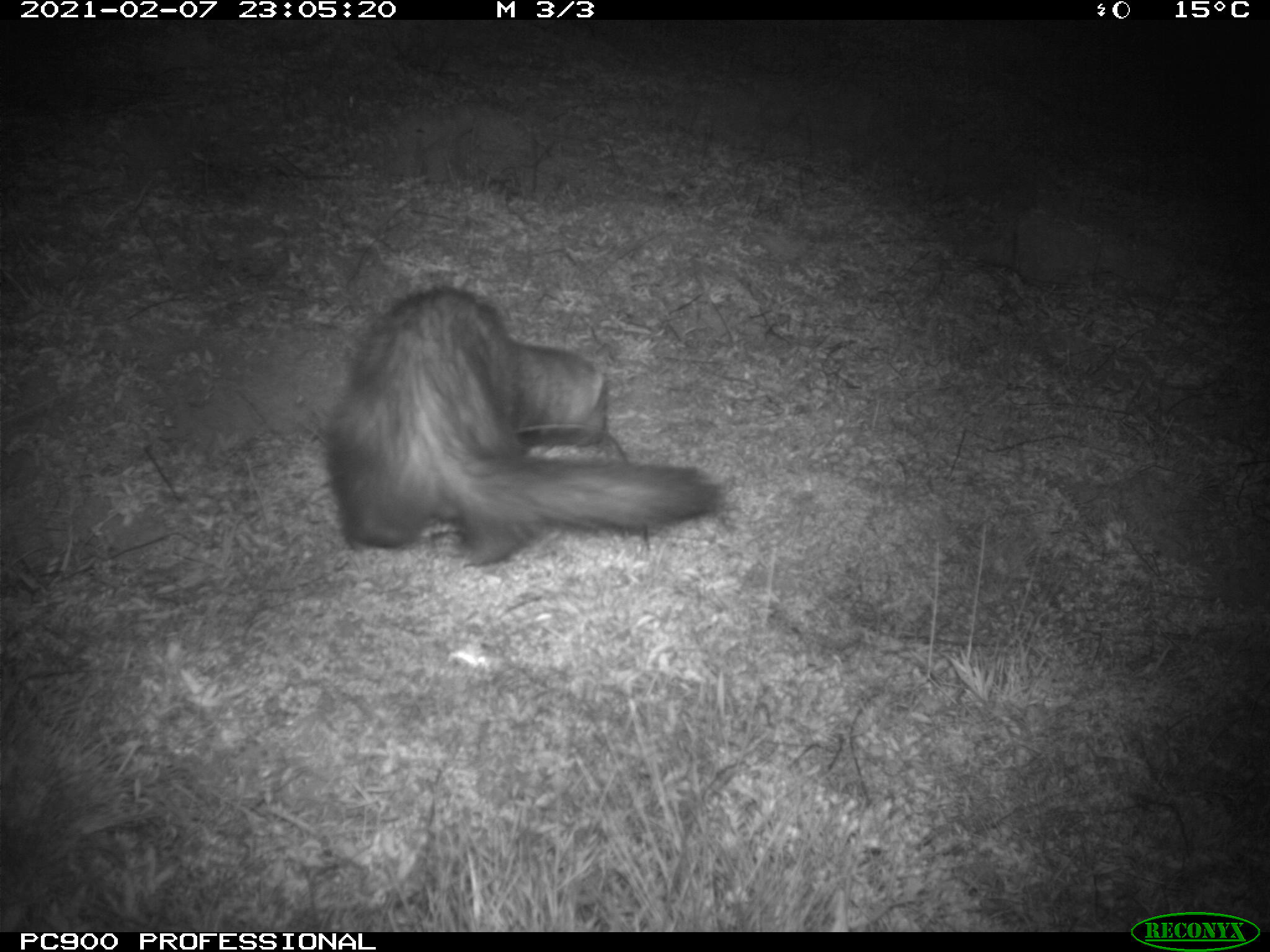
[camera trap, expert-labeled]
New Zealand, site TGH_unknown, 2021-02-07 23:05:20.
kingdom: Animalia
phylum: Chordata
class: Mammalia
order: Carnivora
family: Mustelidae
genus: Mustela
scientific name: Mustela furo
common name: ferret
Ferret (Mustela furo).